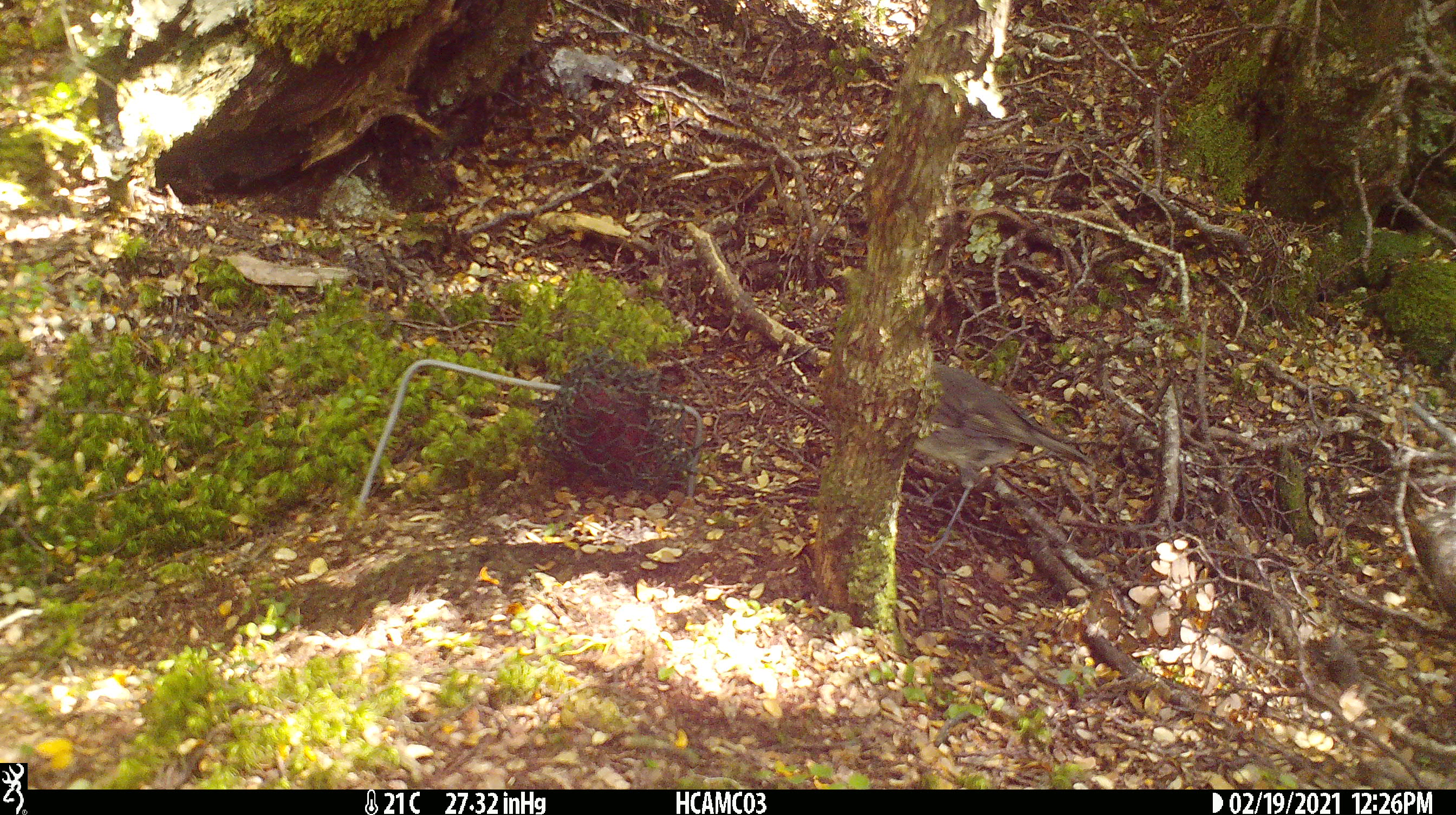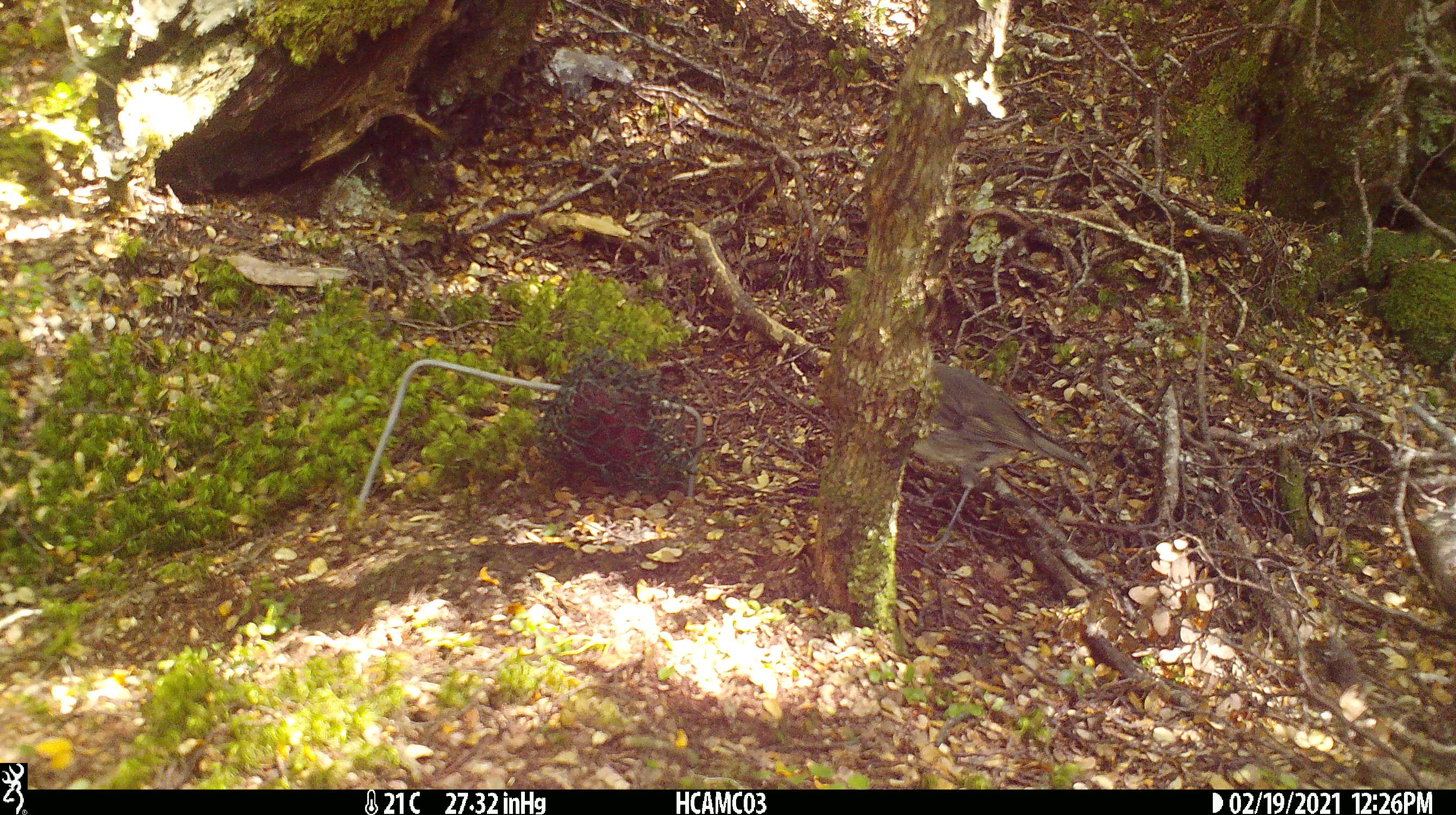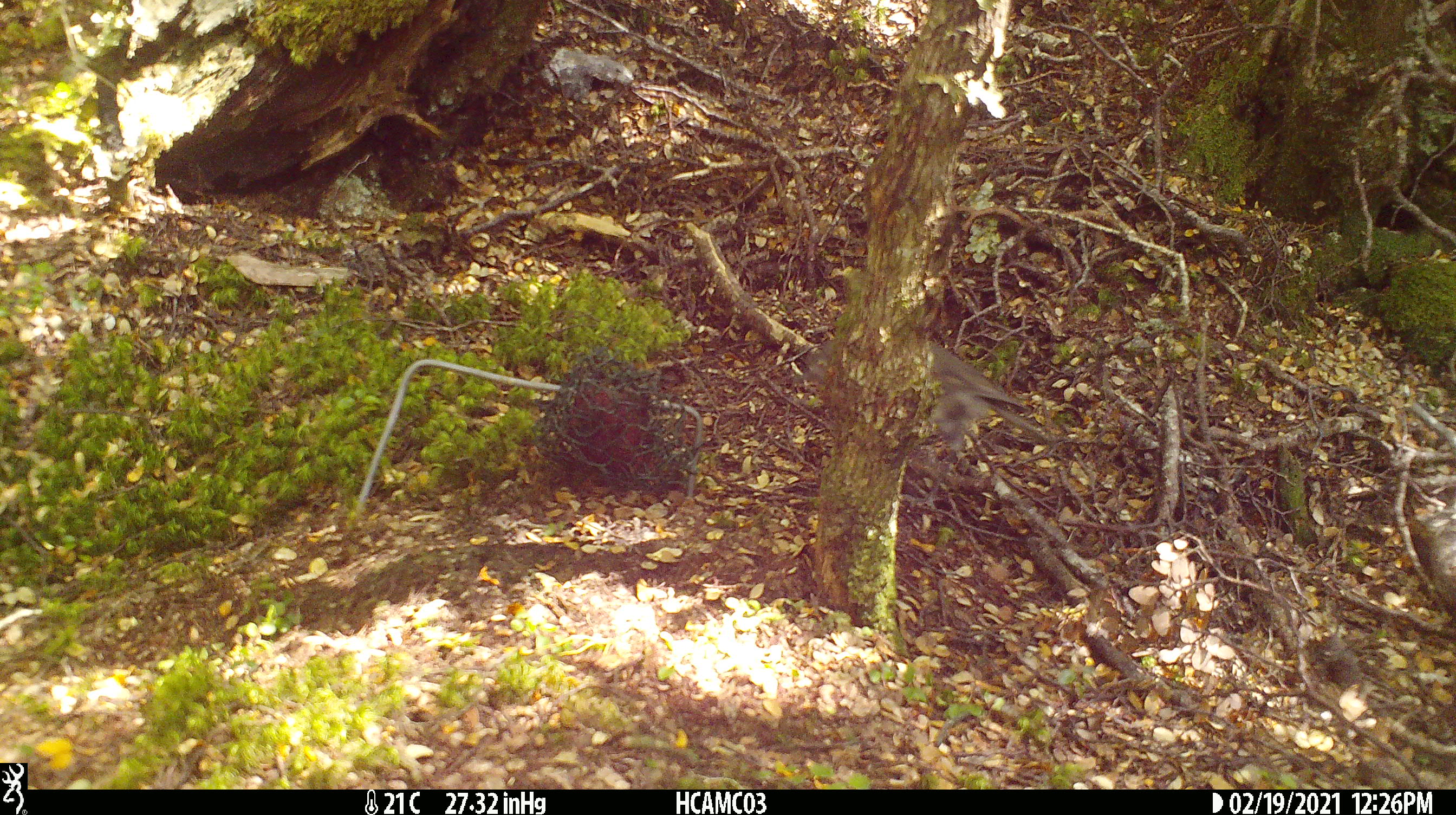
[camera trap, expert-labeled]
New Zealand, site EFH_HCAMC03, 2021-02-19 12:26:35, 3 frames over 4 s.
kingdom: Animalia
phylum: Chordata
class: Aves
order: Passeriformes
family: Petroicidae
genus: Petroica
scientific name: Petroica australis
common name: new zealand robin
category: robin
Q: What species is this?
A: Robin (new zealand robin) (Petroica australis).